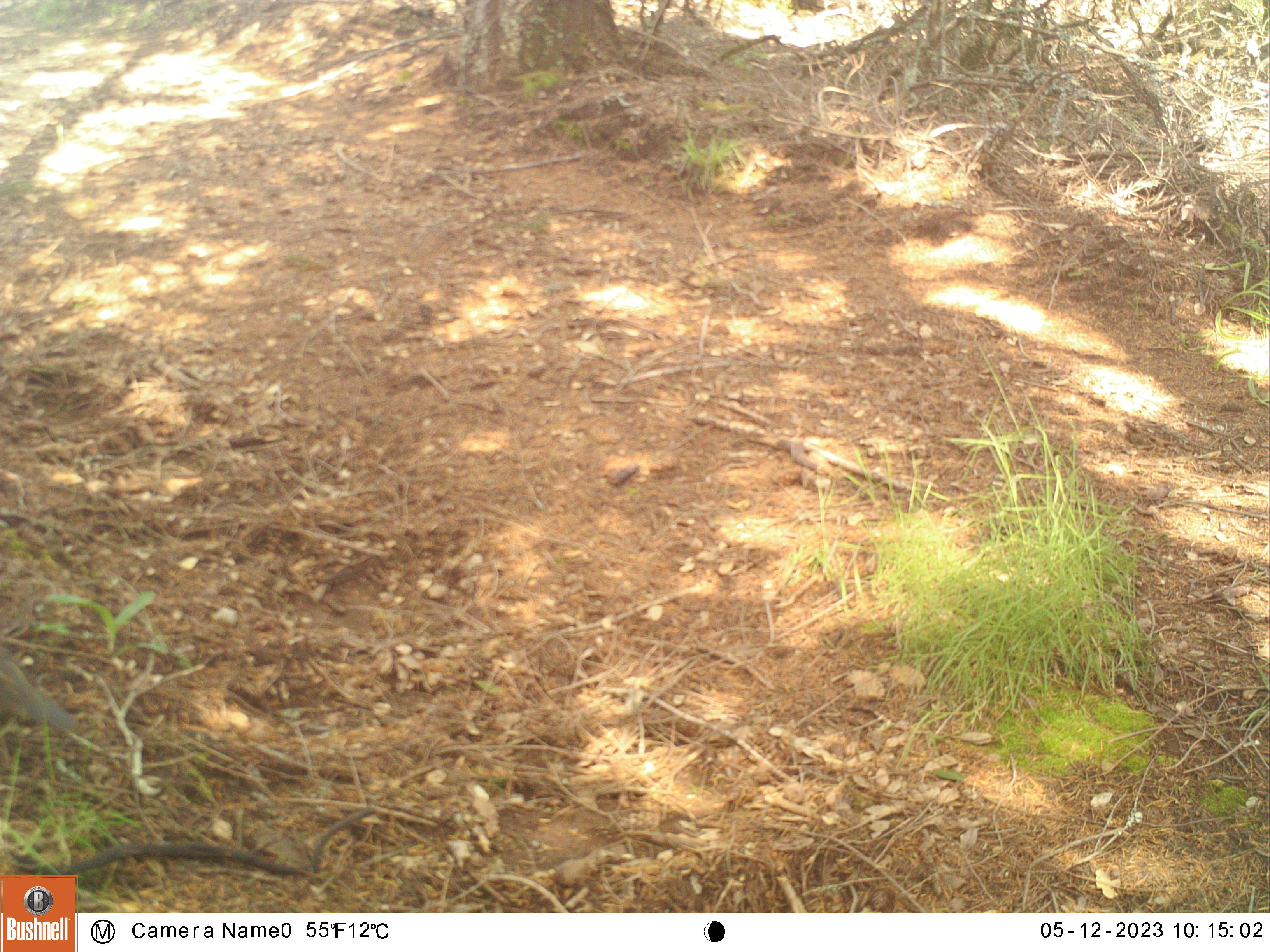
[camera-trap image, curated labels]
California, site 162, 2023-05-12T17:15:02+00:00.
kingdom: Animalia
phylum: Chordata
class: Aves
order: Galliformes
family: Odontophoridae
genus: Callipepla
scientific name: Callipepla californica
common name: california quail